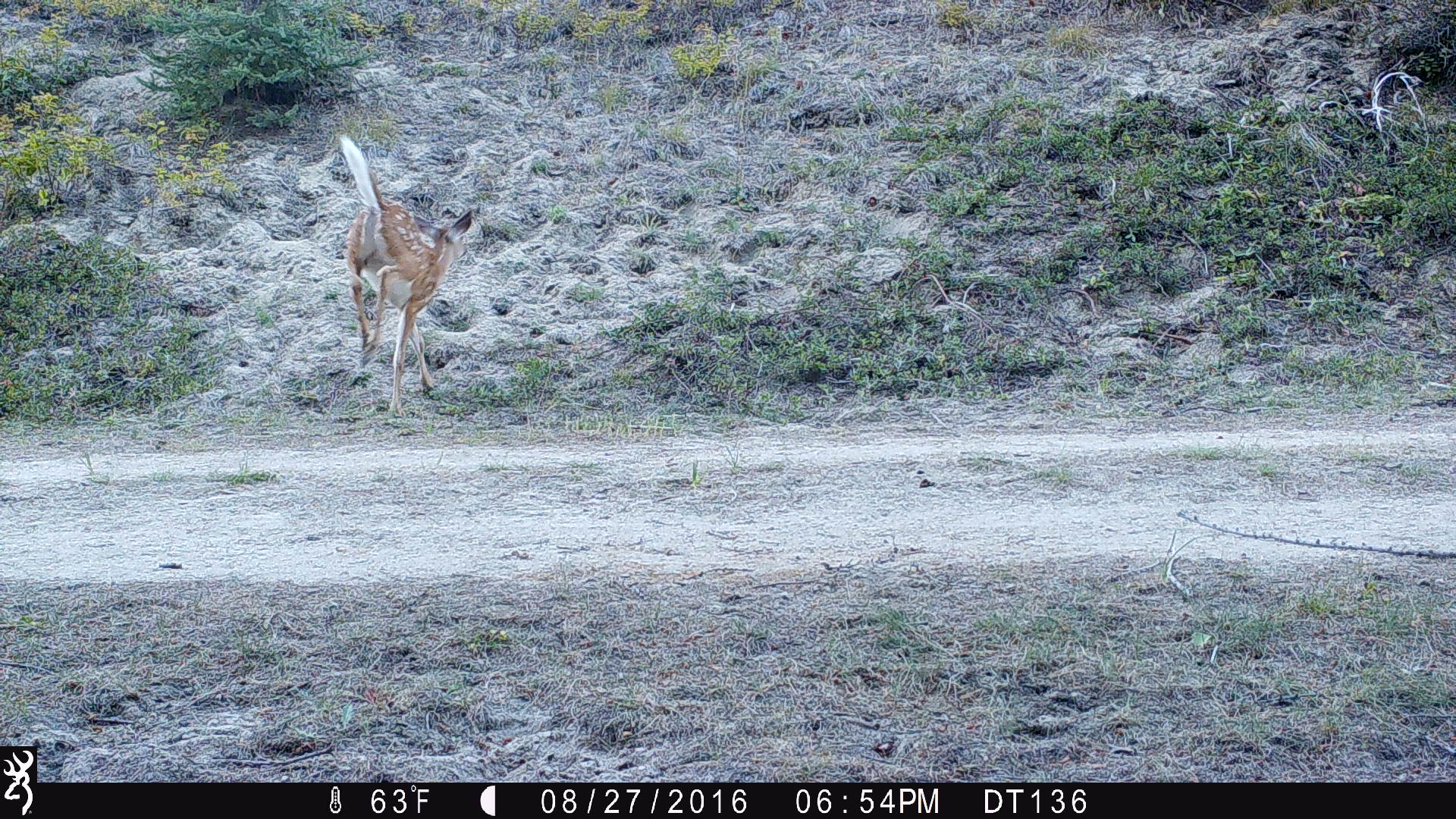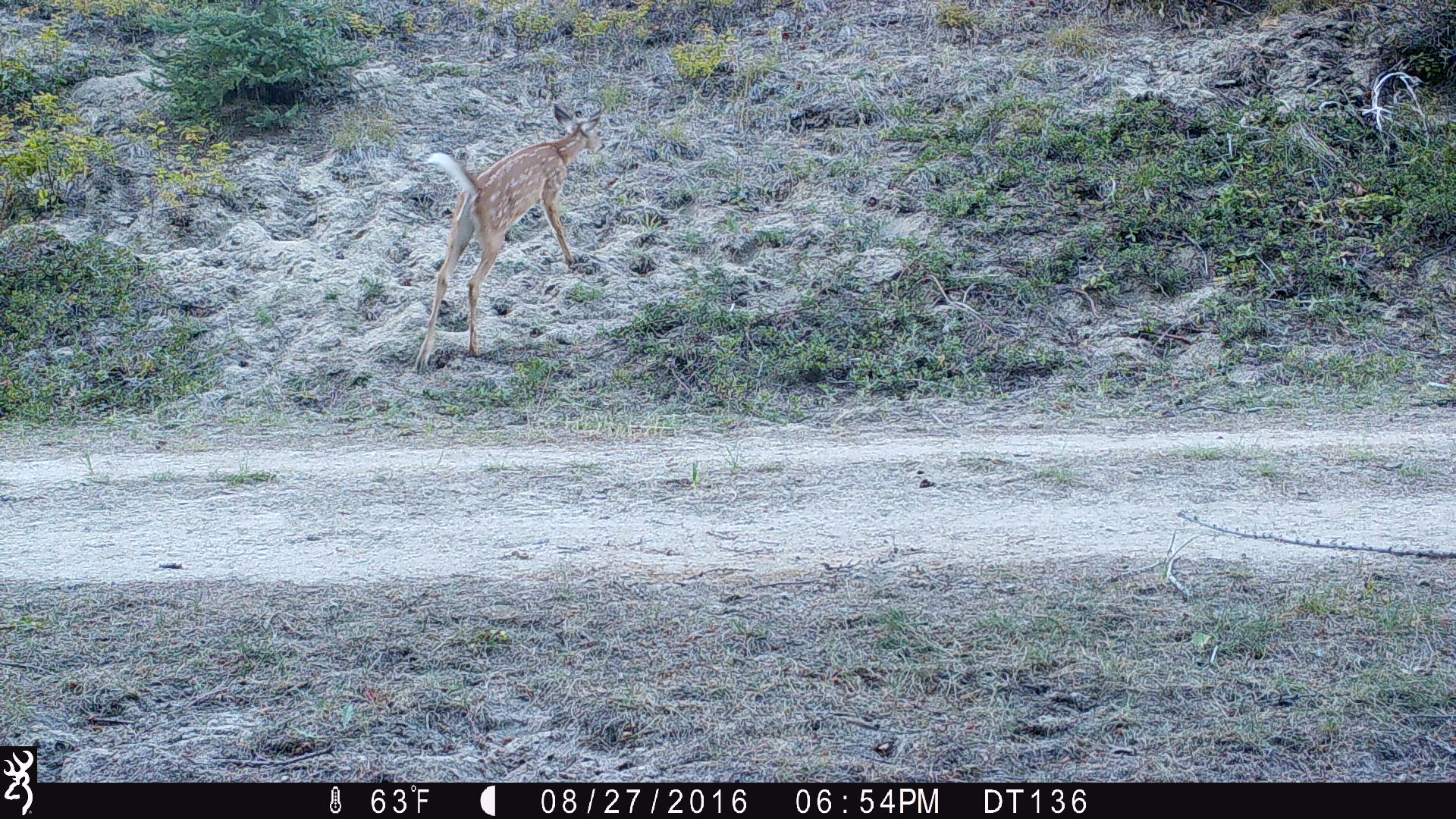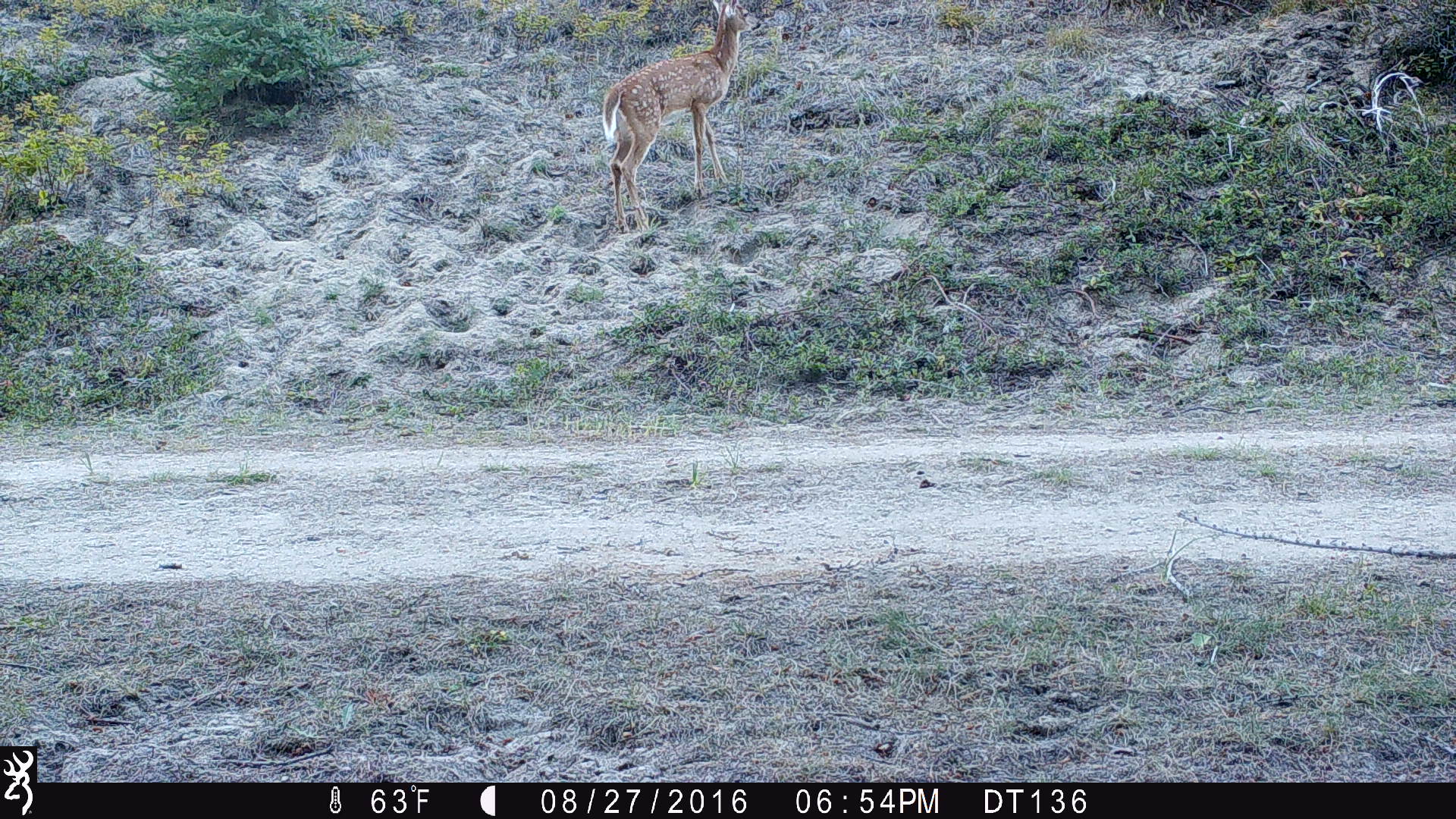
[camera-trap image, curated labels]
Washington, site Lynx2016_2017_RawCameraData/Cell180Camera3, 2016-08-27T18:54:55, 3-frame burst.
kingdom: Animalia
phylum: Chordata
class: Mammalia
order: Artiodactyla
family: Cervidae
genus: Odocoileus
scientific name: Odocoileus virginianus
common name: white-tailed deer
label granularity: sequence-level